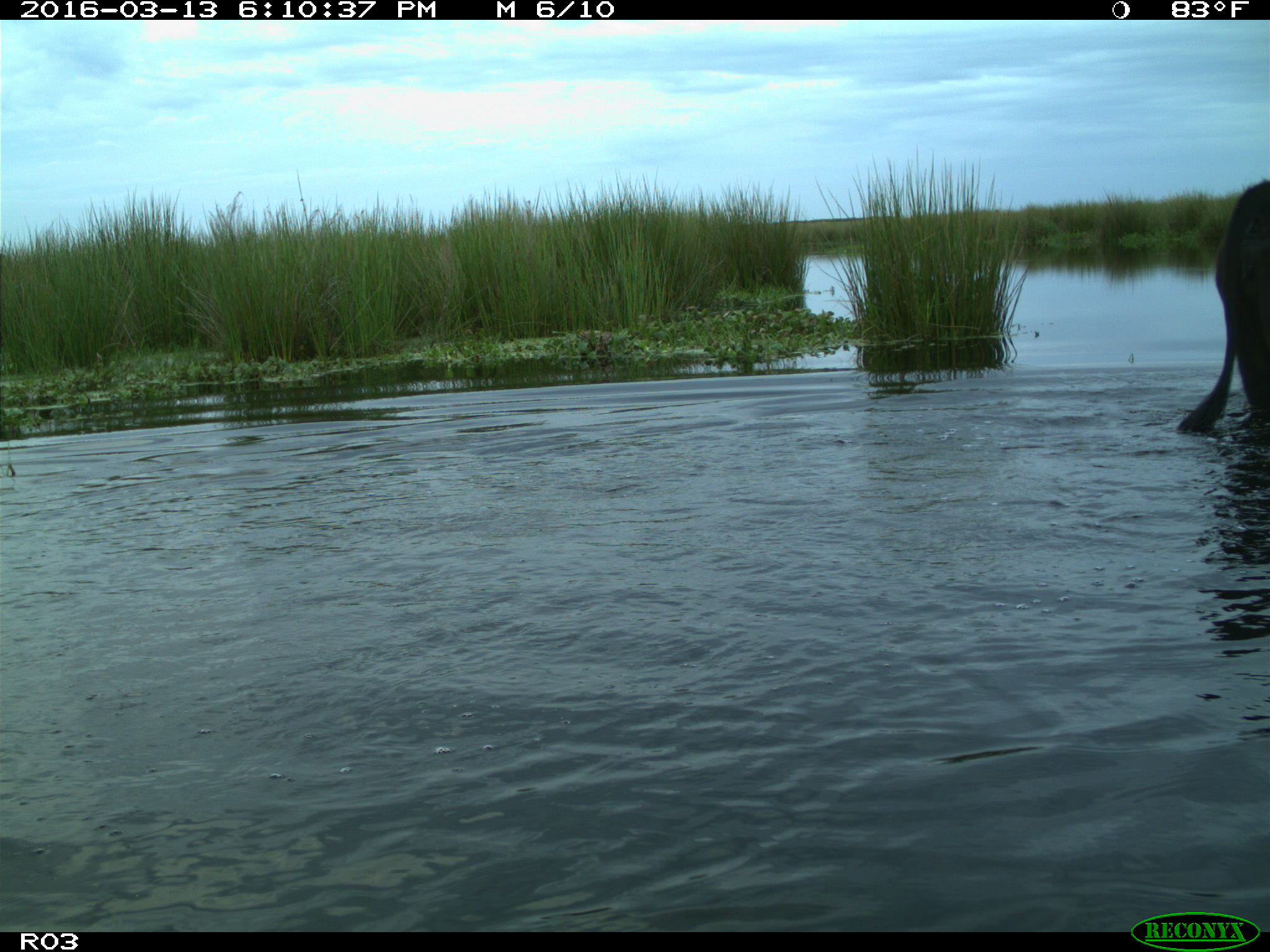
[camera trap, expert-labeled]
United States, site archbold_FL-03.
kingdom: Animalia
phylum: Chordata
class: Mammalia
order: Artiodactyla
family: Bovidae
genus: Bos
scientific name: Bos taurus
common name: domestic cow